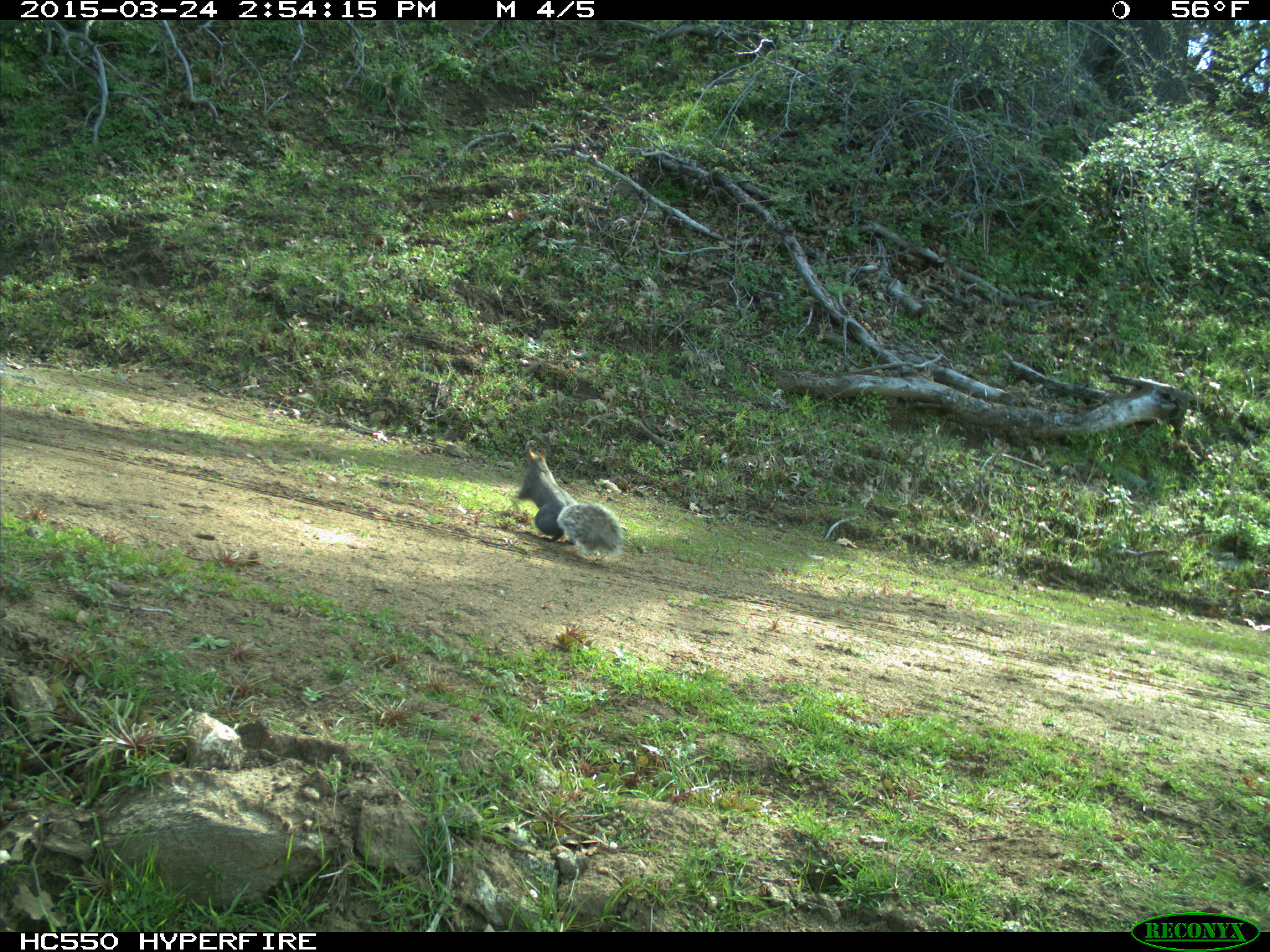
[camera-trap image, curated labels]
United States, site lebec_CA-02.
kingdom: Animalia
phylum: Chordata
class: Mammalia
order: Rodentia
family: Sciuridae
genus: Sciurus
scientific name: Sciurus carolinensis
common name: eastern gray squirrel